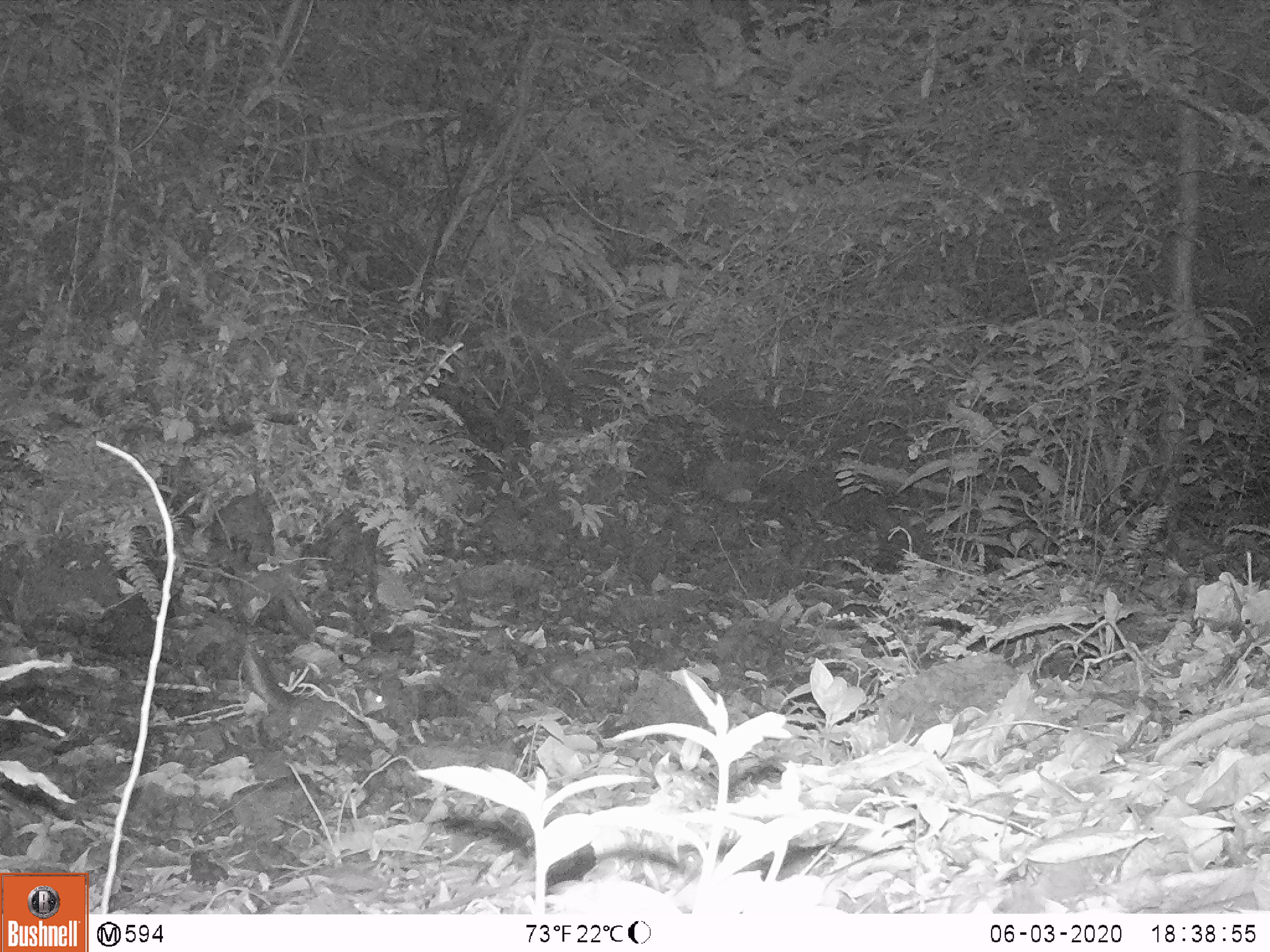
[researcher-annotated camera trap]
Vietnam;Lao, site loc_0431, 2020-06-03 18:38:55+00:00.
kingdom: Animalia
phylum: Chordata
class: Mammalia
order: Rodentia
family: Sciuridae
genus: Dremomys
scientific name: Dremomys rufigenis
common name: red-cheeked squirrel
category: red cheeked squirrel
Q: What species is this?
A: Red cheeked squirrel (red-cheeked squirrel) (Dremomys rufigenis).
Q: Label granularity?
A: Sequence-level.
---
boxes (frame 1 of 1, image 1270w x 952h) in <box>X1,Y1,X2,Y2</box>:
red cheeked squirrel: <box>243,650,385,743</box>